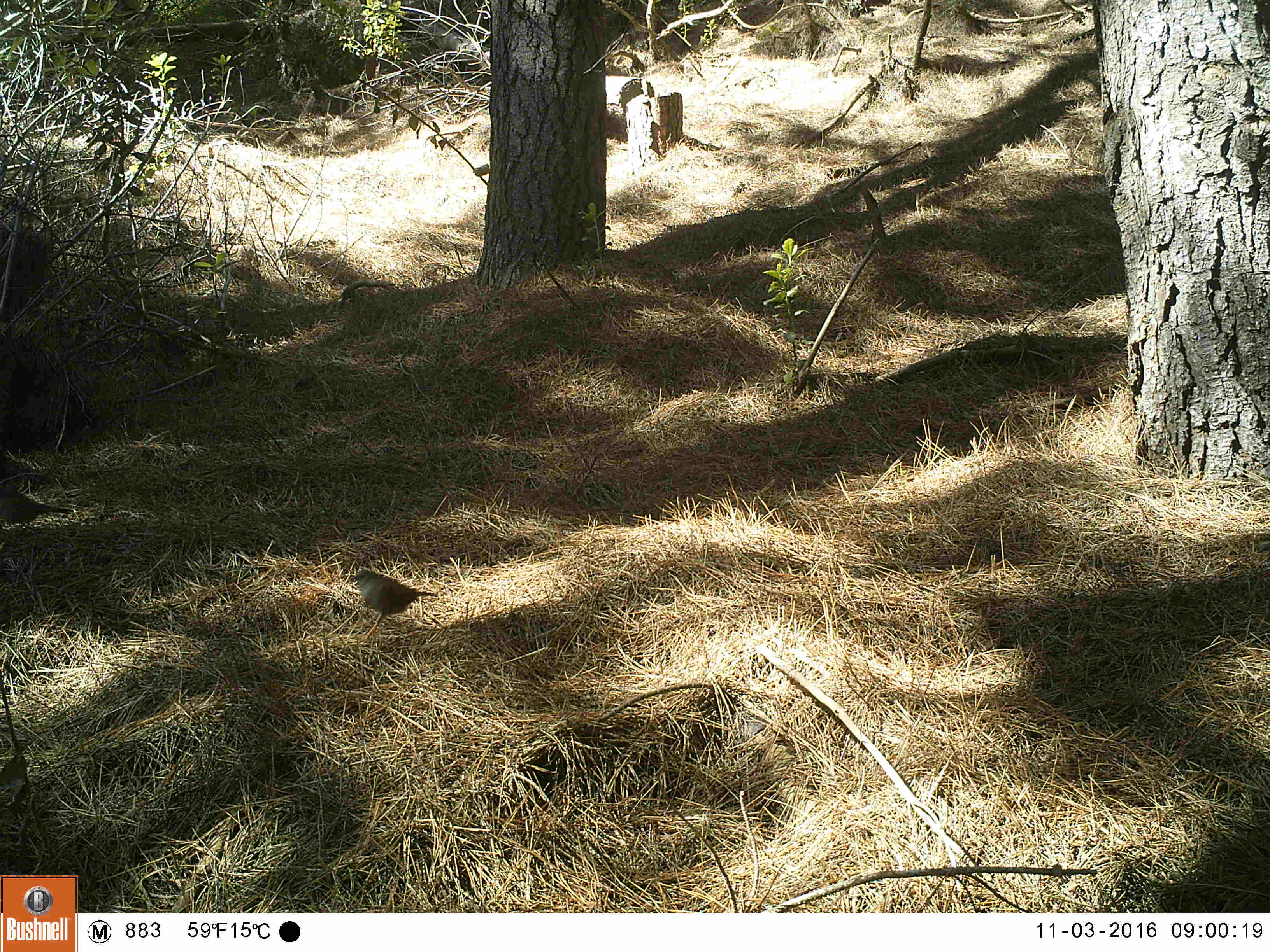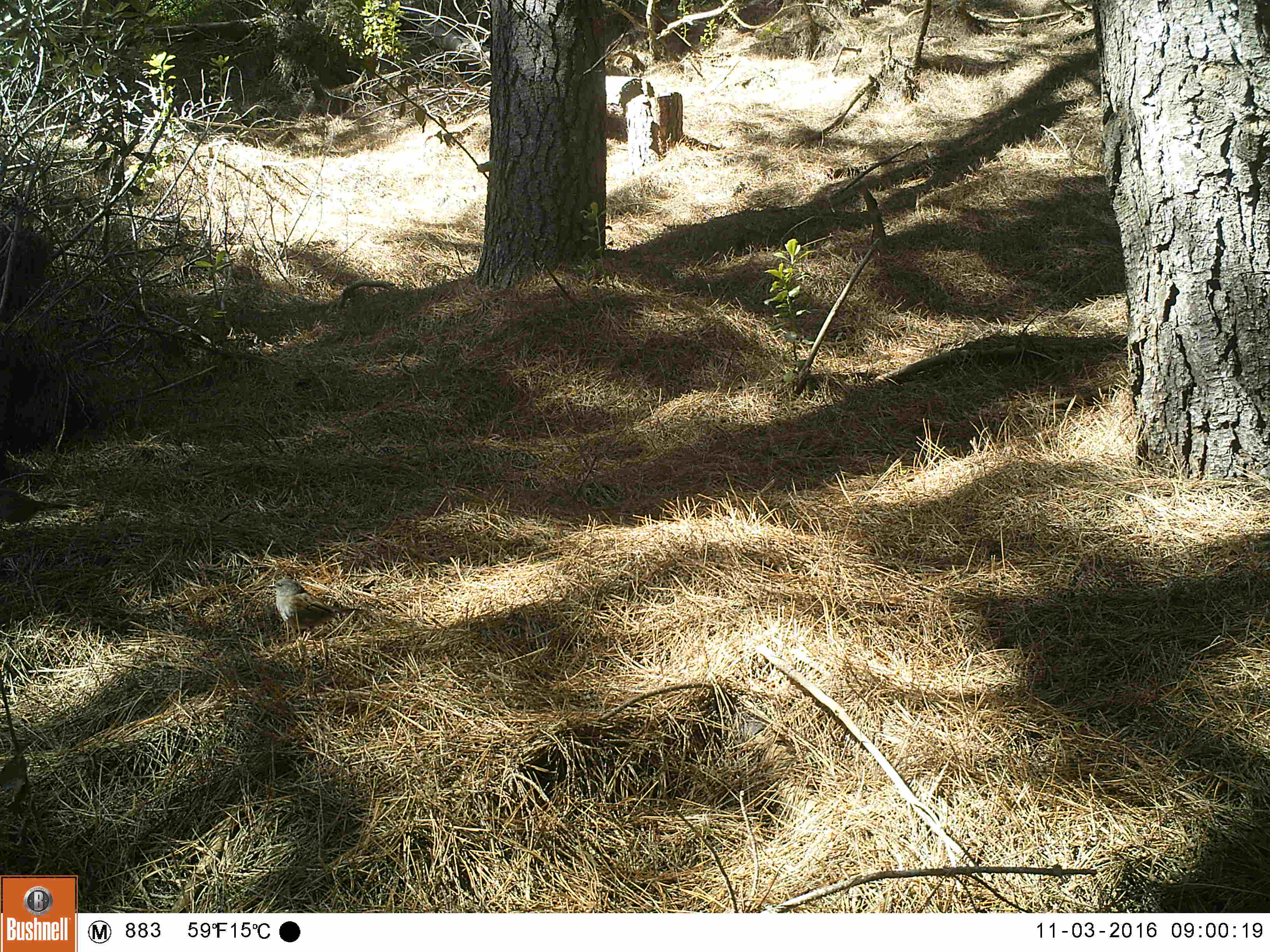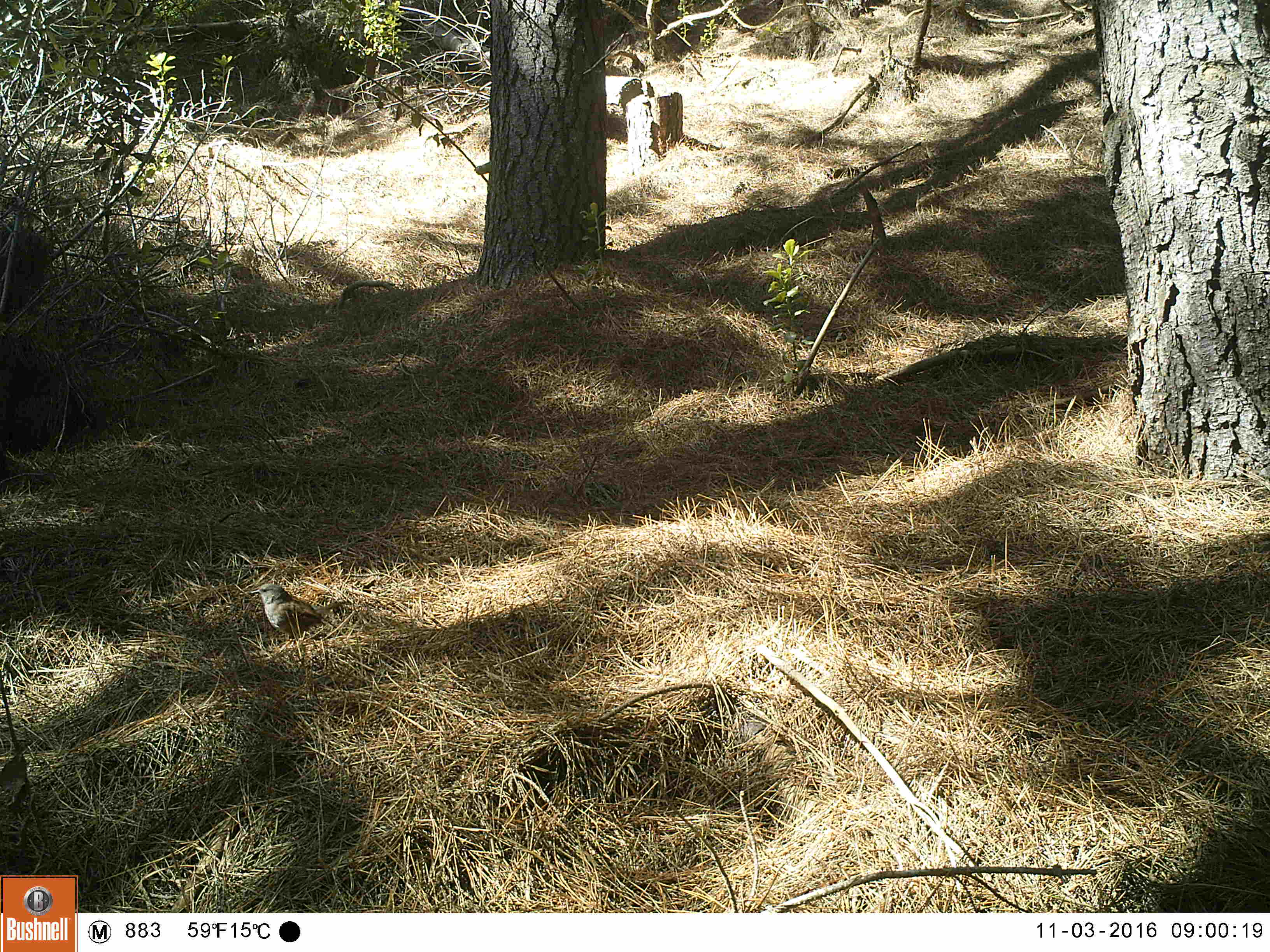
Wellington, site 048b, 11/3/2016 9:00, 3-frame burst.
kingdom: Animalia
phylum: Chordata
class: Aves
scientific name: Aves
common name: bird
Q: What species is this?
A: Bird (Aves).